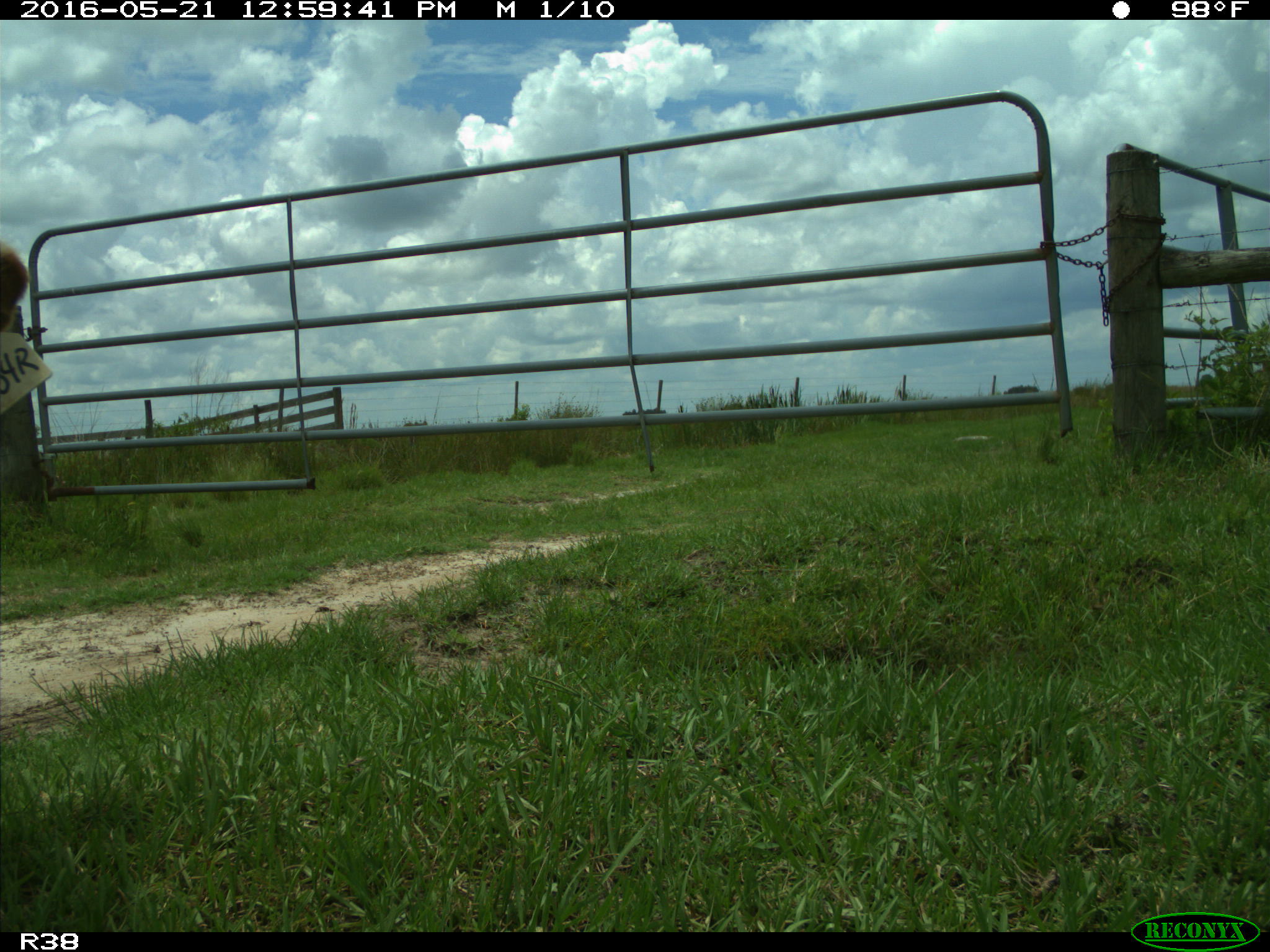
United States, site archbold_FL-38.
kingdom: Animalia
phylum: Chordata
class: Mammalia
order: Artiodactyla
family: Bovidae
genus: Bos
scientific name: Bos taurus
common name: domestic cow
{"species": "Bos taurus (domestic cow)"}